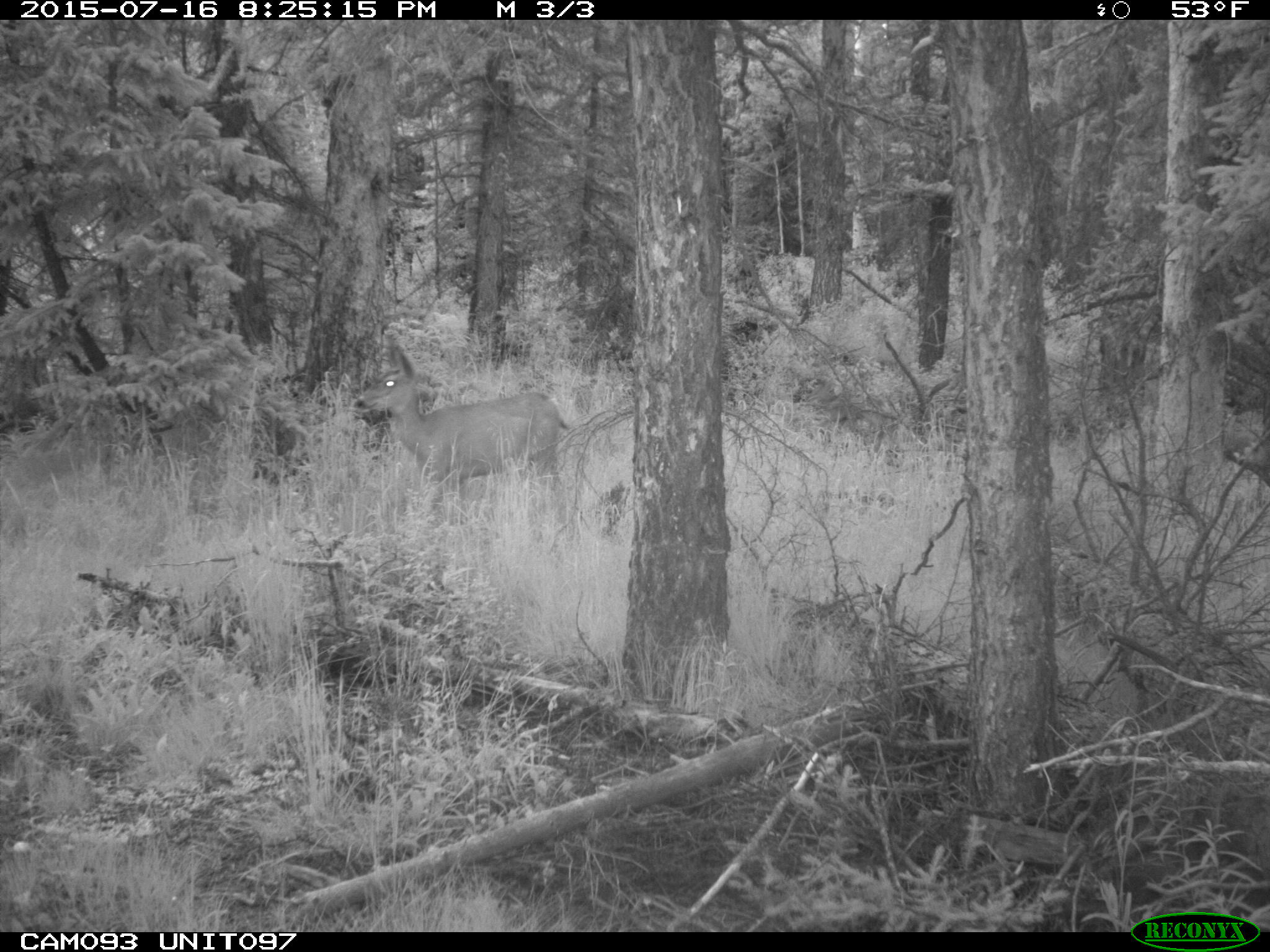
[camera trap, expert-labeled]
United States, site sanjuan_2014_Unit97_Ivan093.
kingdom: Animalia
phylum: Chordata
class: Mammalia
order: Artiodactyla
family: Cervidae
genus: Odocoileus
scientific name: Odocoileus hemionus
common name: mule deer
Odocoileus hemionus (mule deer).